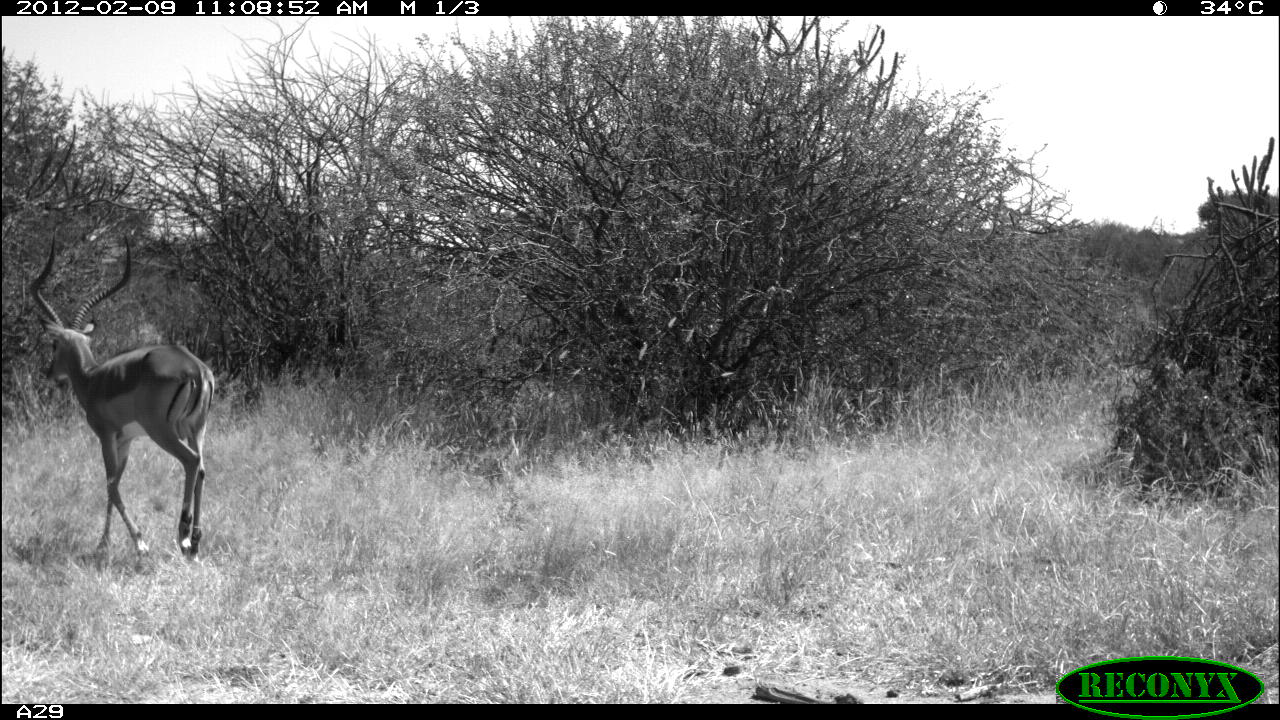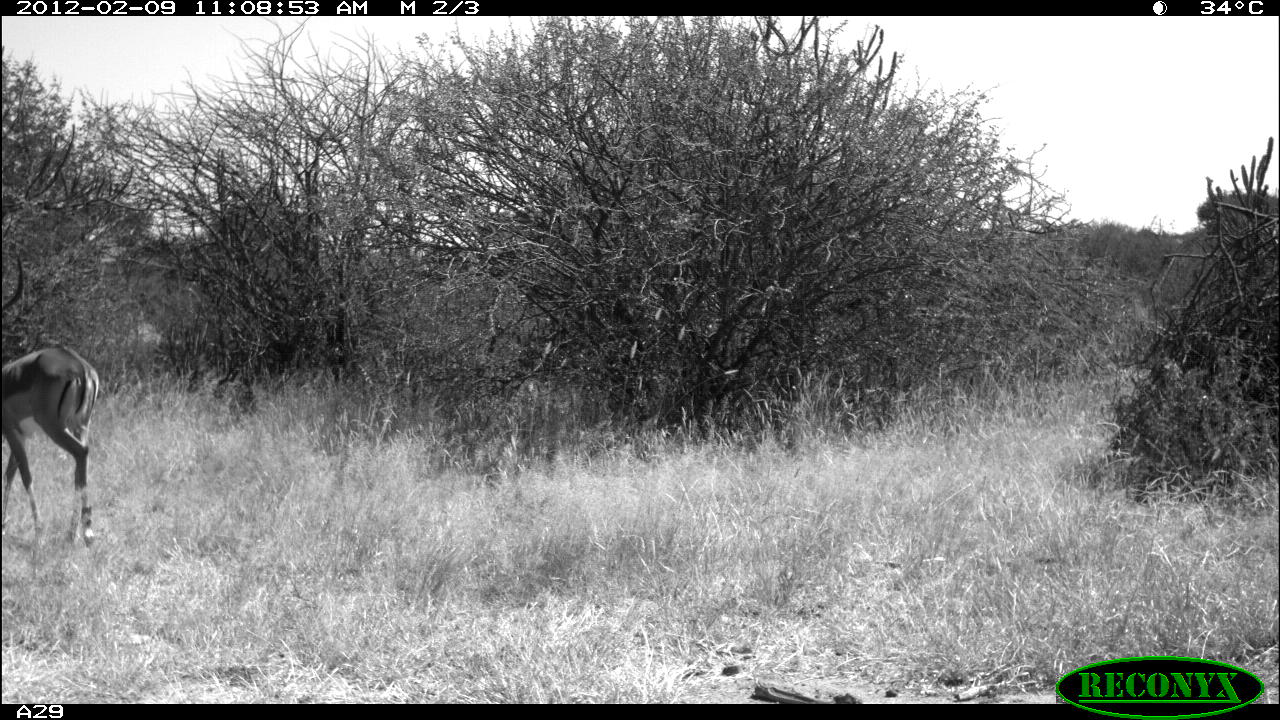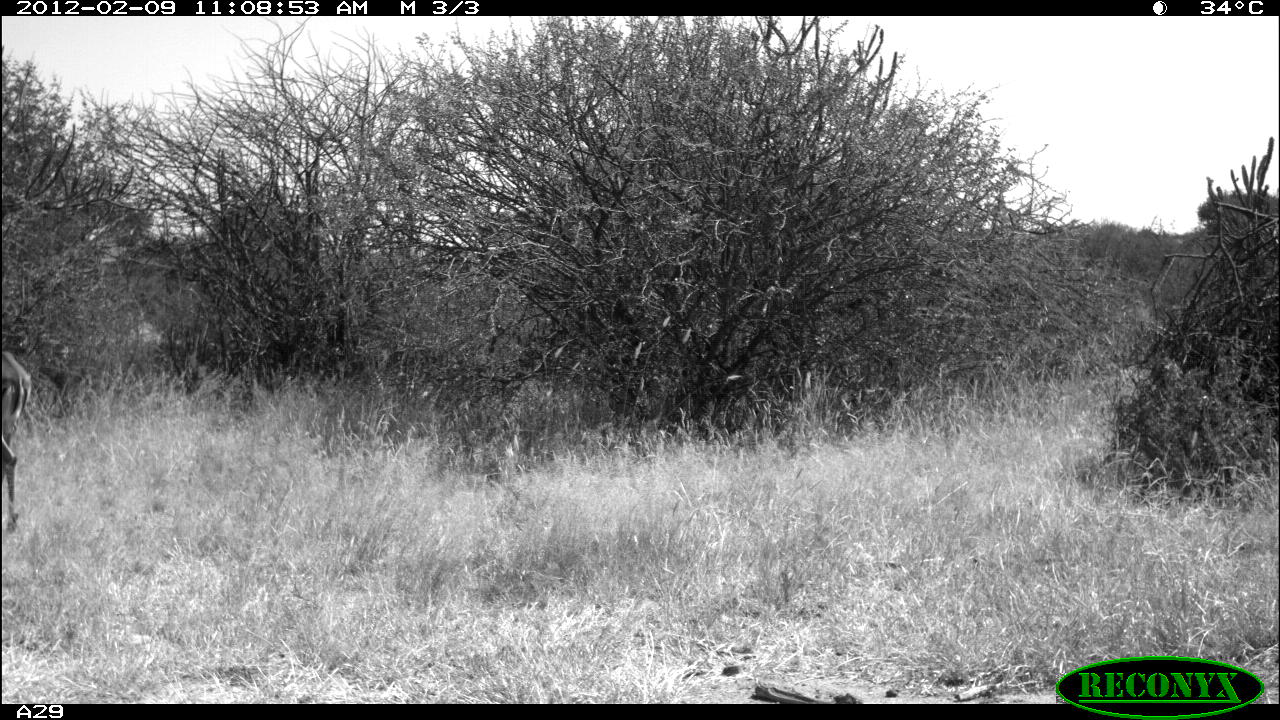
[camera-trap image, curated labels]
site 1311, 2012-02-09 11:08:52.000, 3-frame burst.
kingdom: Animalia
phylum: Chordata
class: Mammalia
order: Artiodactyla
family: Bovidae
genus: Aepyceros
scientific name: Aepyceros melampus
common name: impala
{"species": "Aepyceros melampus (impala)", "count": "1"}